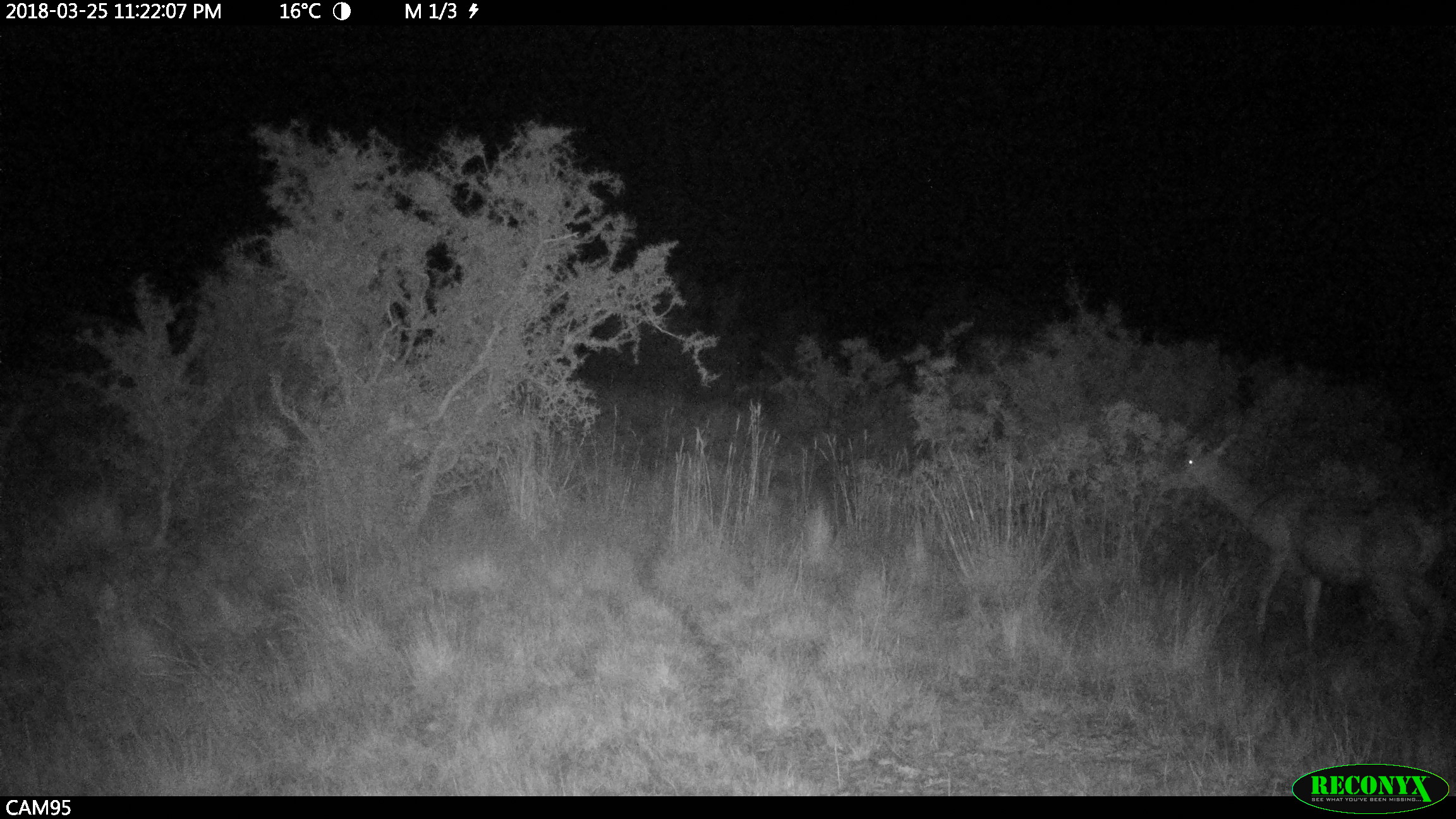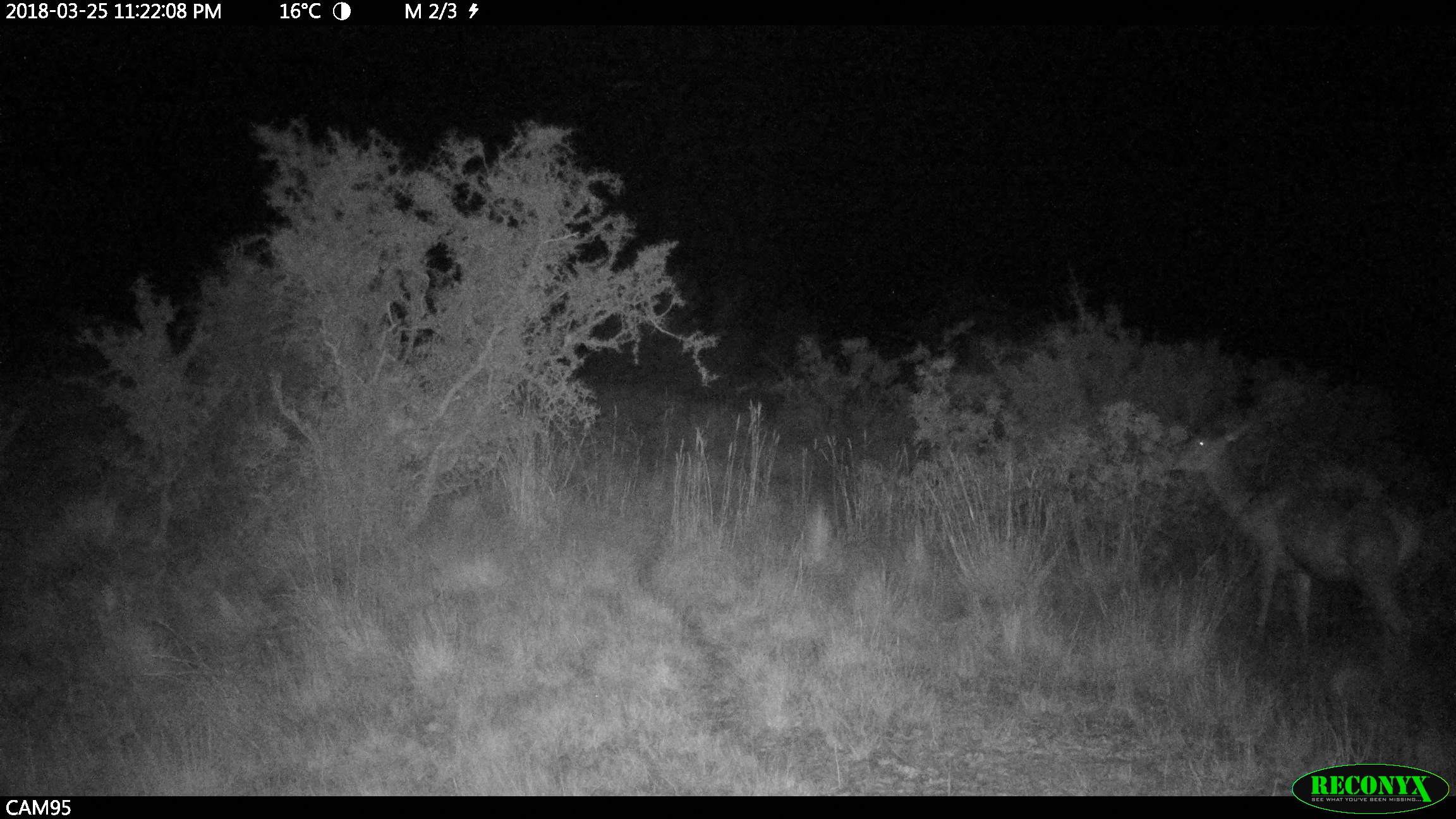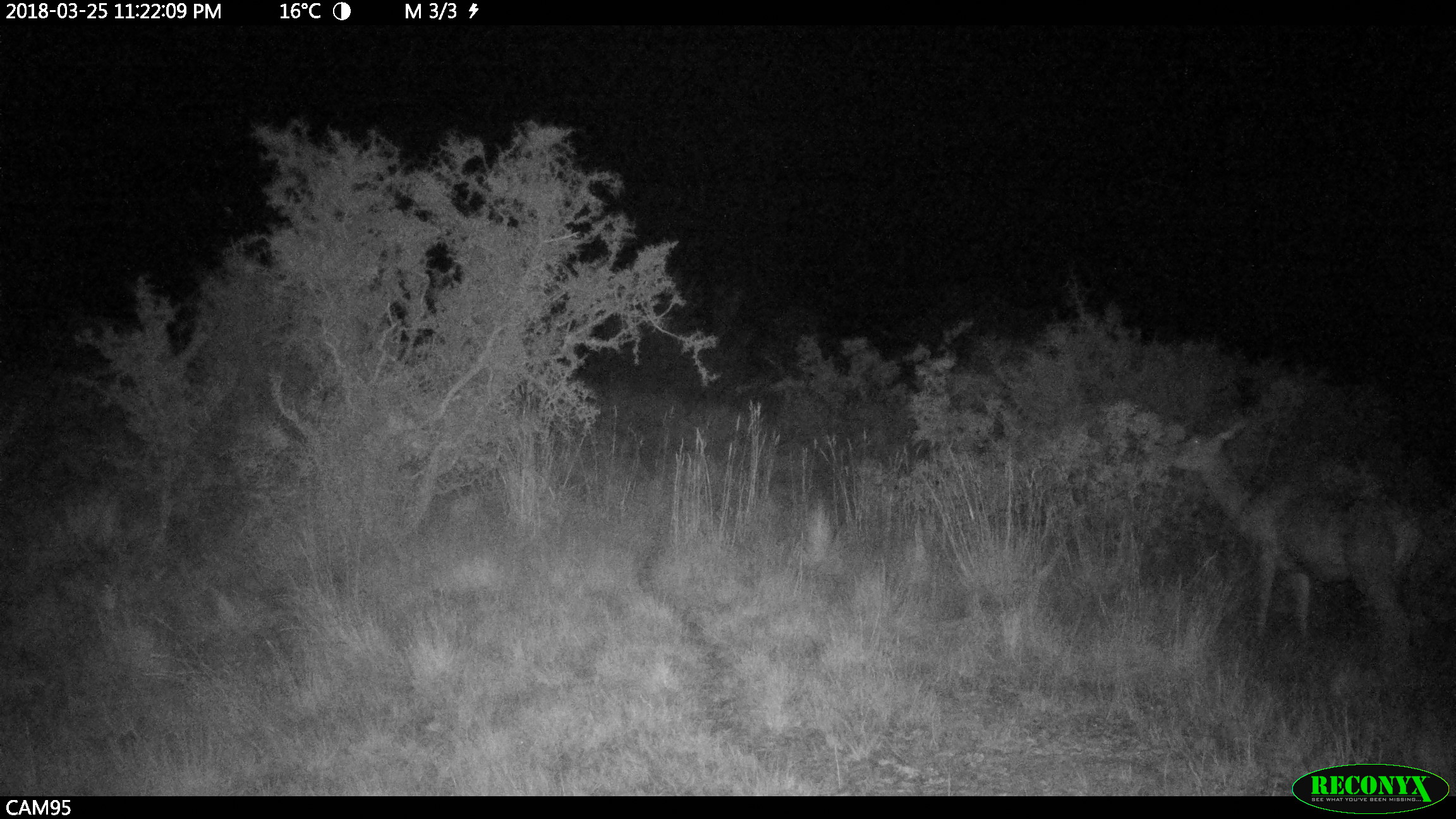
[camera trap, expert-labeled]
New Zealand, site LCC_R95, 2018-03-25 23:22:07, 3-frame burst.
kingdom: Animalia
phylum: Chordata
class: Mammalia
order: Artiodactyla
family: Cervidae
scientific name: Cervidae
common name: deer